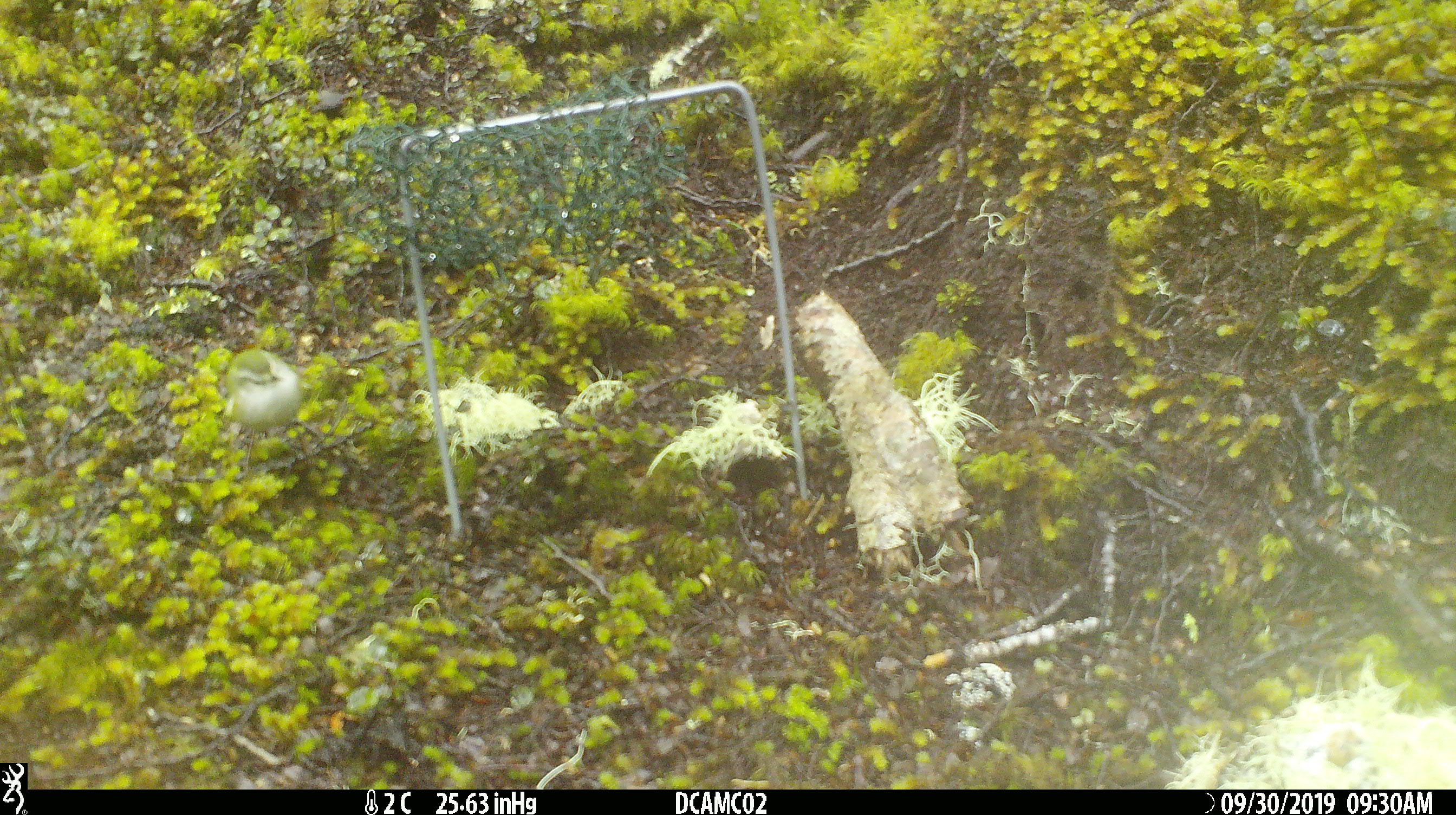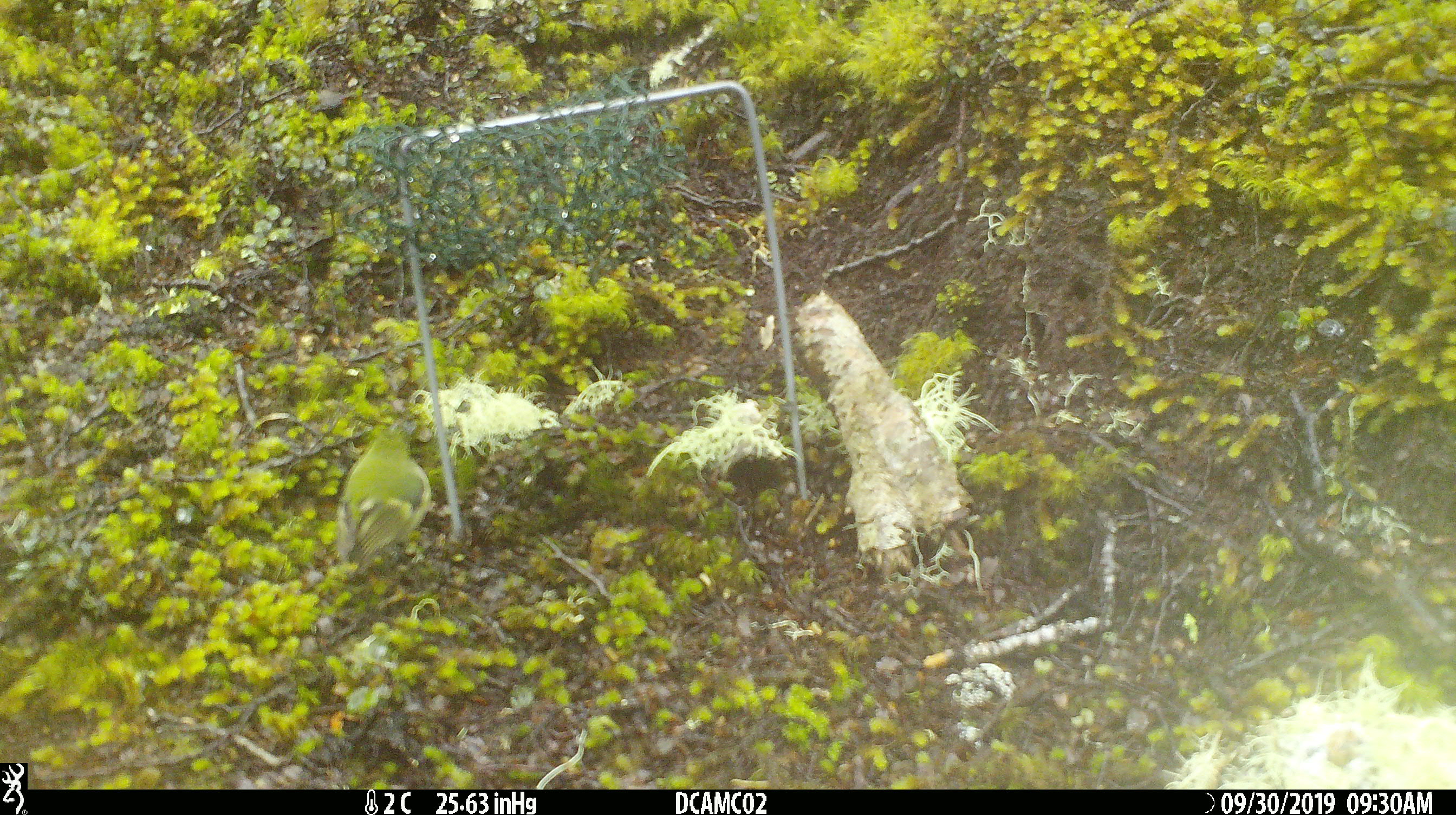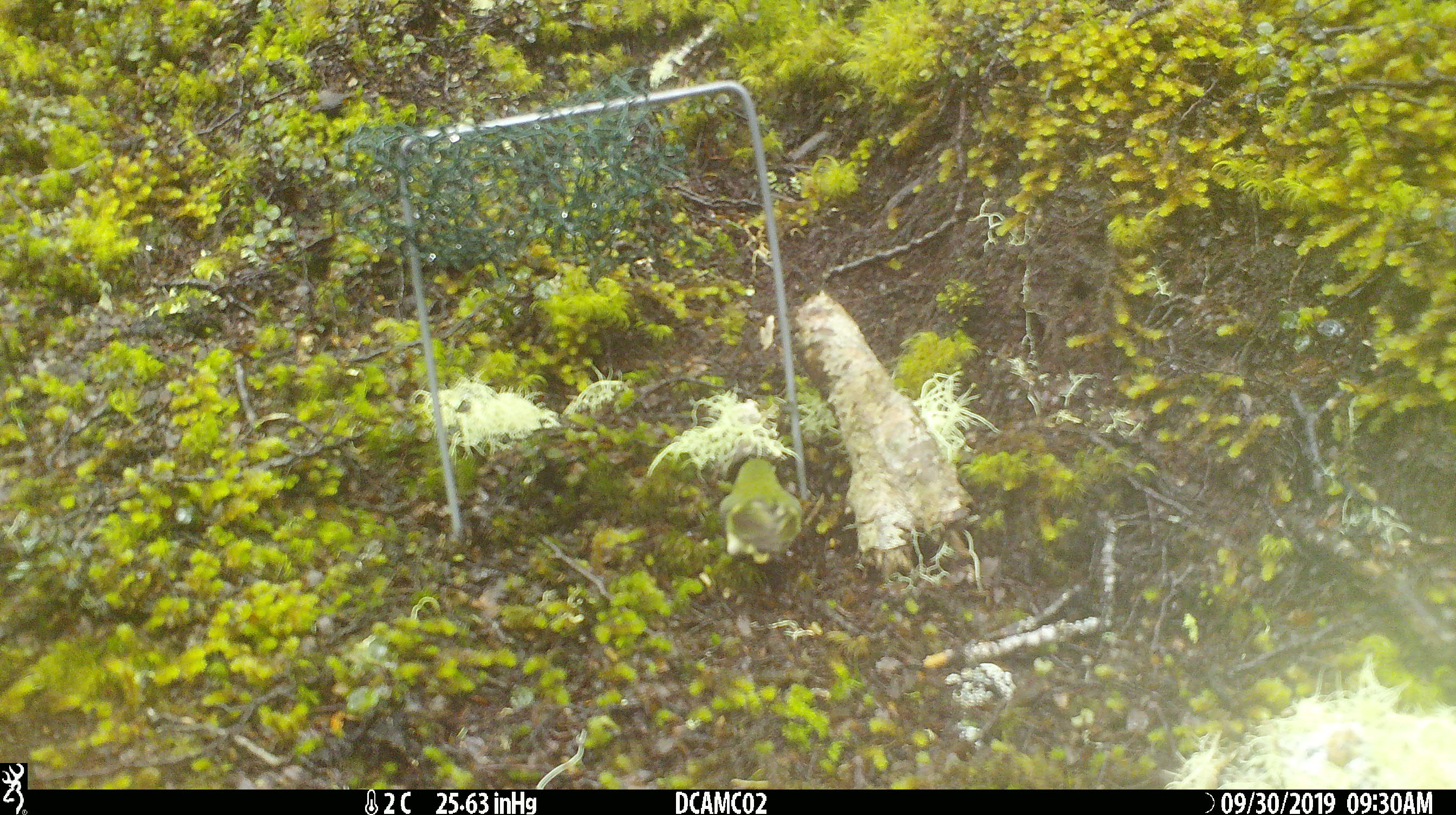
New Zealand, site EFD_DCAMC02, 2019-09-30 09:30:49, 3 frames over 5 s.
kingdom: Animalia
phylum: Chordata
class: Aves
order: Passeriformes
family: Acanthisittidae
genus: Acanthisitta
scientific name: Acanthisitta chloris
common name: rifleman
Rifleman (Acanthisitta chloris).